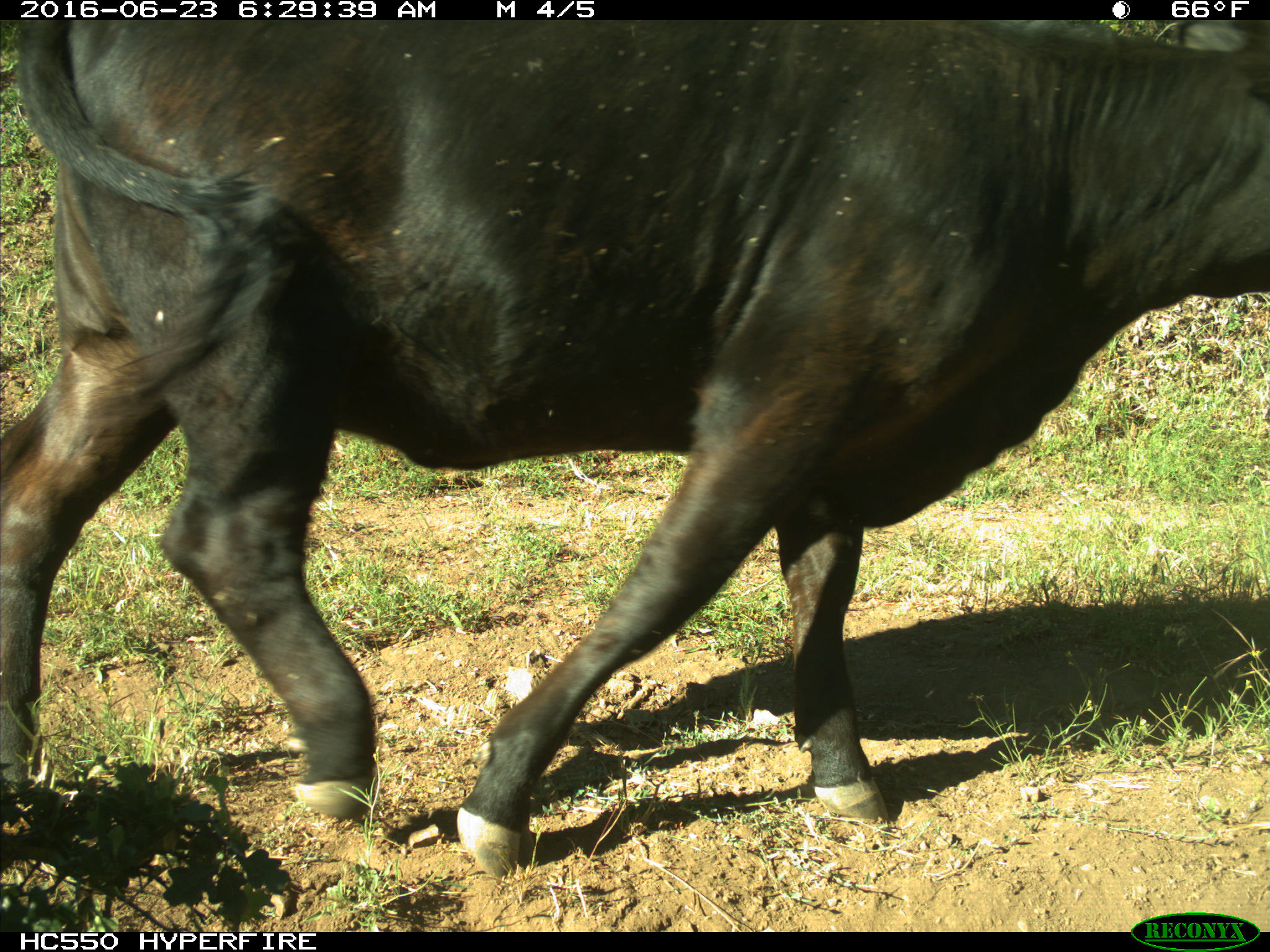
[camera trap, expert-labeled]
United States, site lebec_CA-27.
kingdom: Animalia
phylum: Chordata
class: Mammalia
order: Artiodactyla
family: Bovidae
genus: Bos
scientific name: Bos taurus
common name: domestic cow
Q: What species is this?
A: Bos taurus (domestic cow).